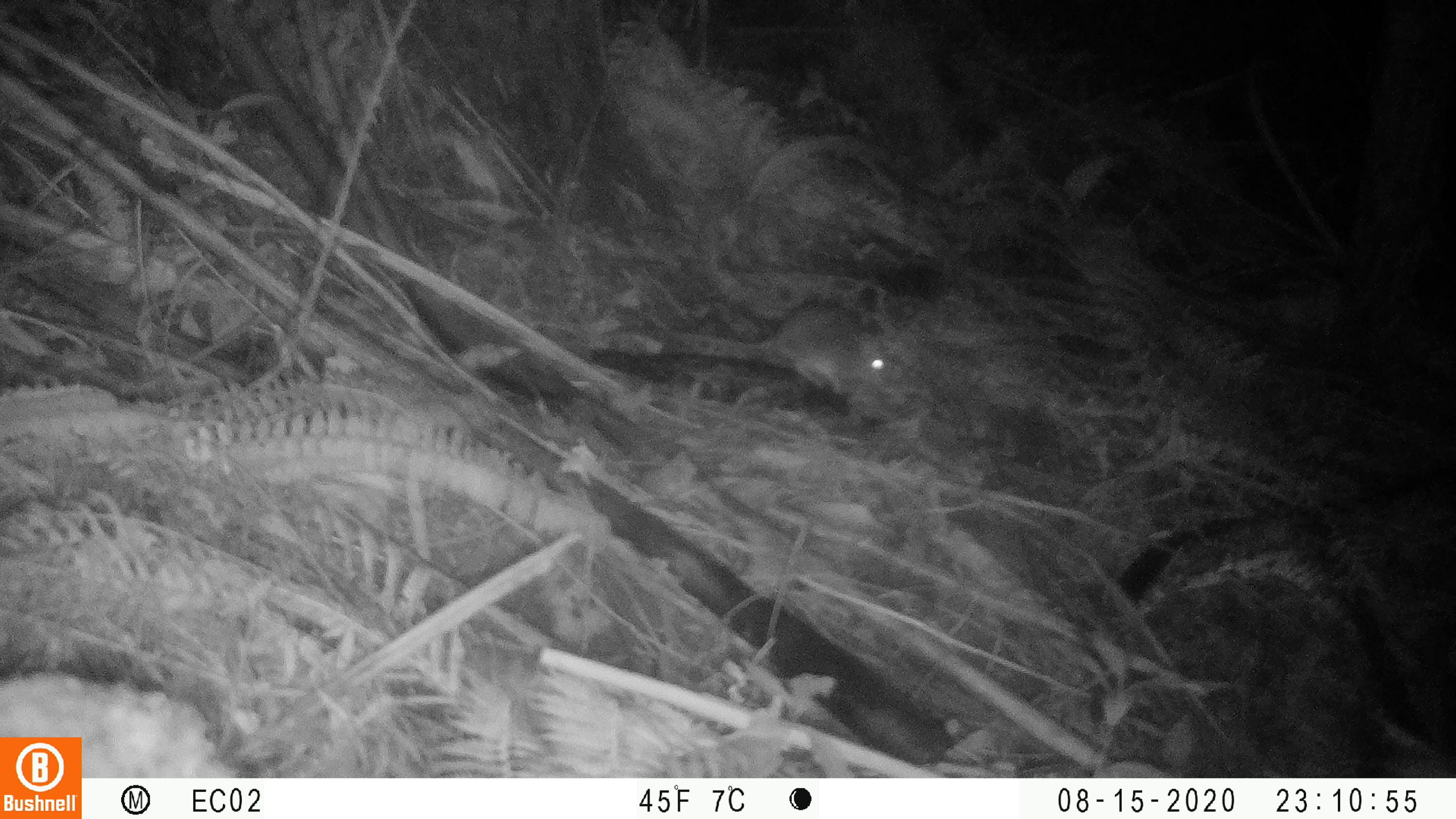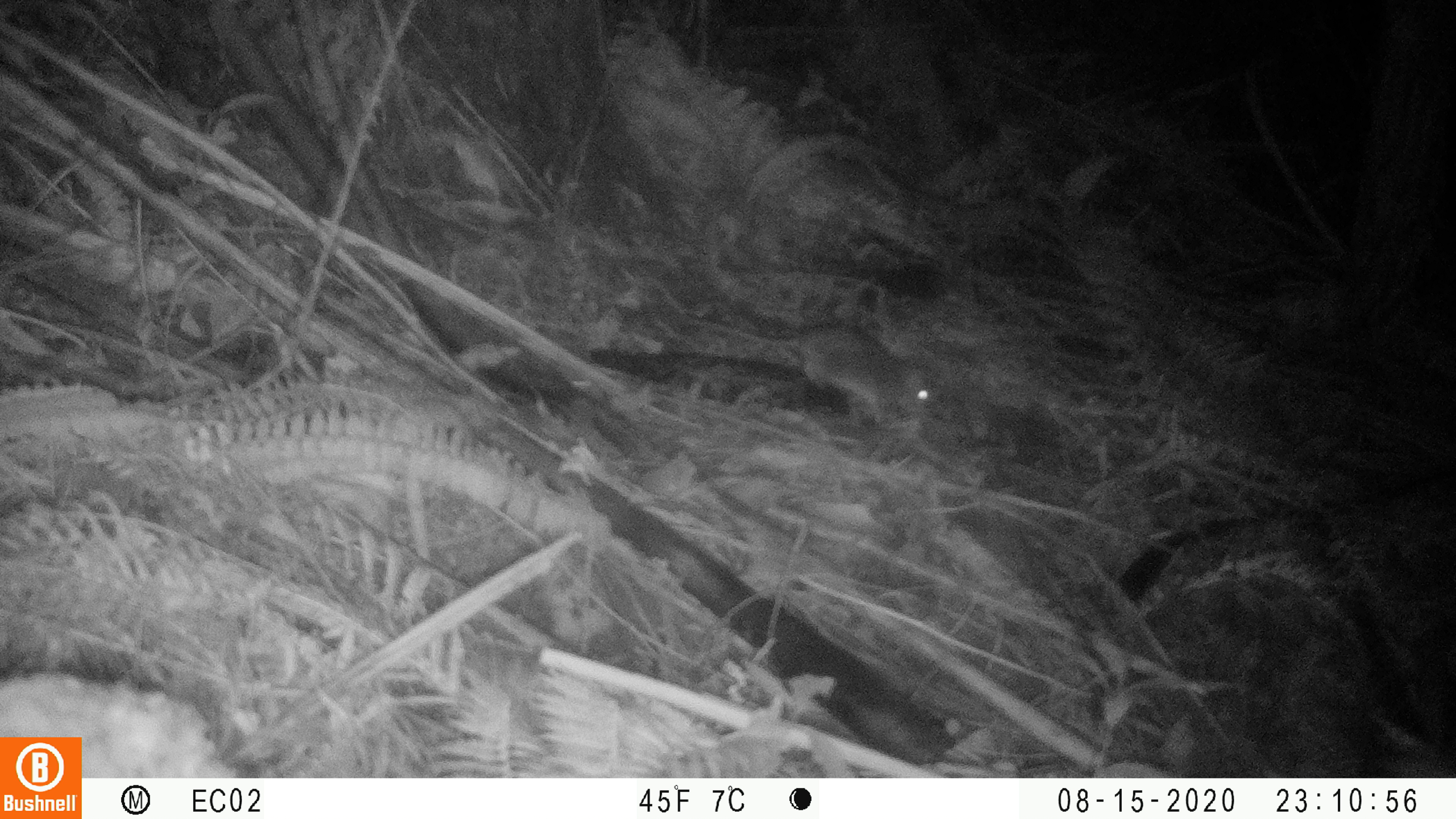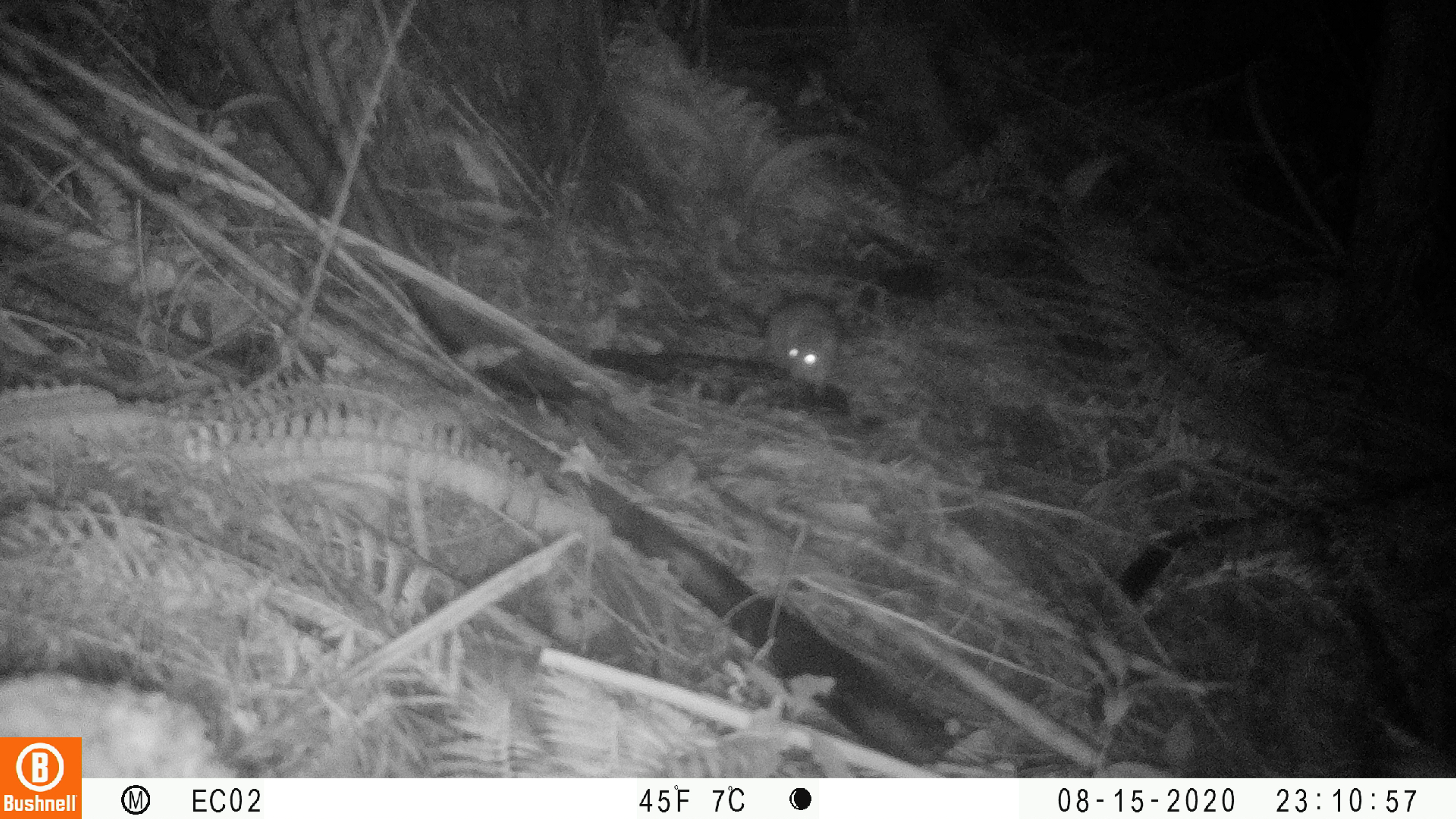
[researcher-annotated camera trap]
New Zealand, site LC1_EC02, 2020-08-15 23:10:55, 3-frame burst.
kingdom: Animalia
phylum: Chordata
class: Mammalia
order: Rodentia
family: Muridae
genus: Rattus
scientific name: Rattus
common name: rat